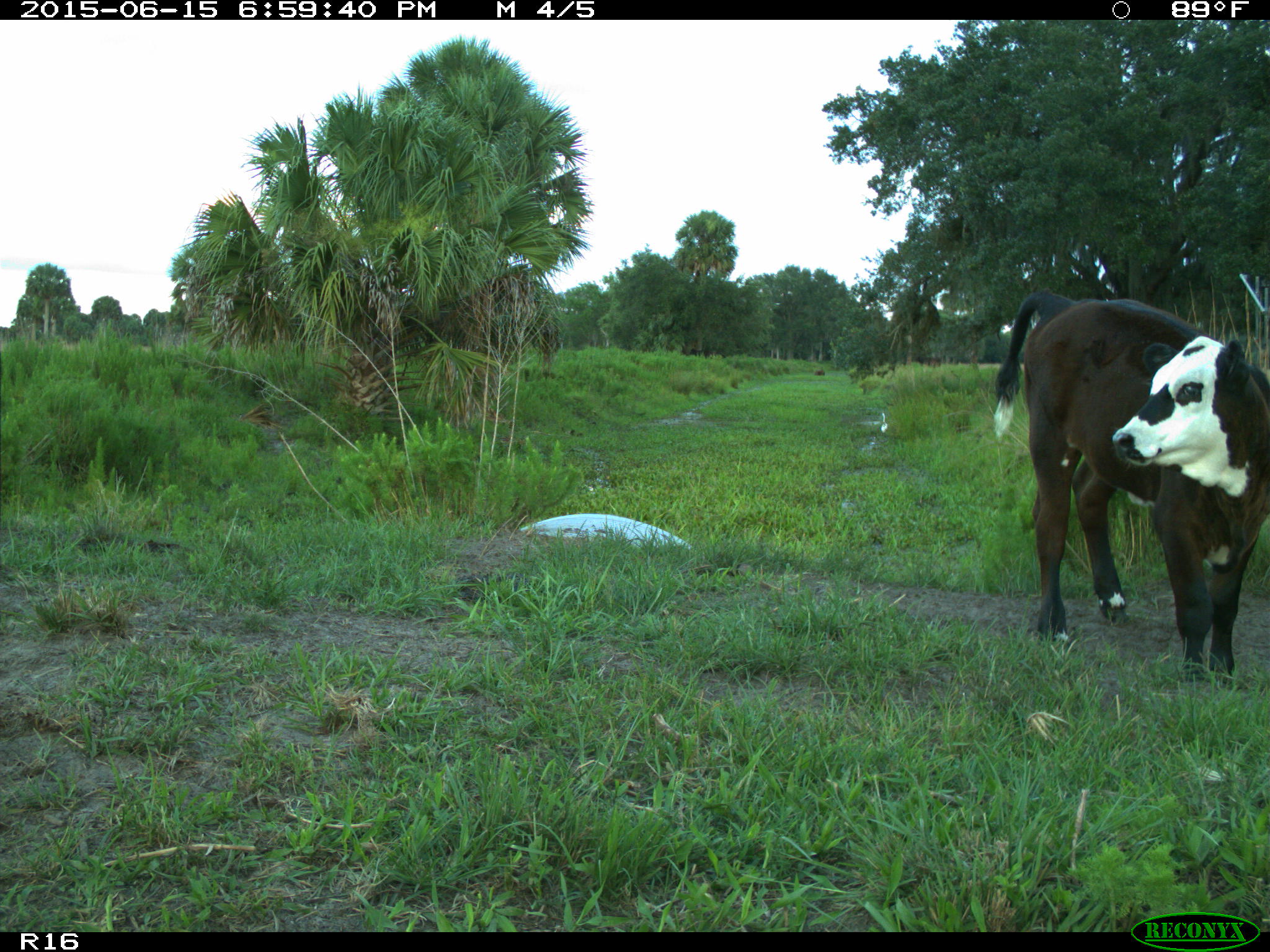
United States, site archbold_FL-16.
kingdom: Animalia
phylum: Chordata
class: Mammalia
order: Artiodactyla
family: Bovidae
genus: Bos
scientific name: Bos taurus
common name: domestic cow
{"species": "Bos taurus (domestic cow)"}